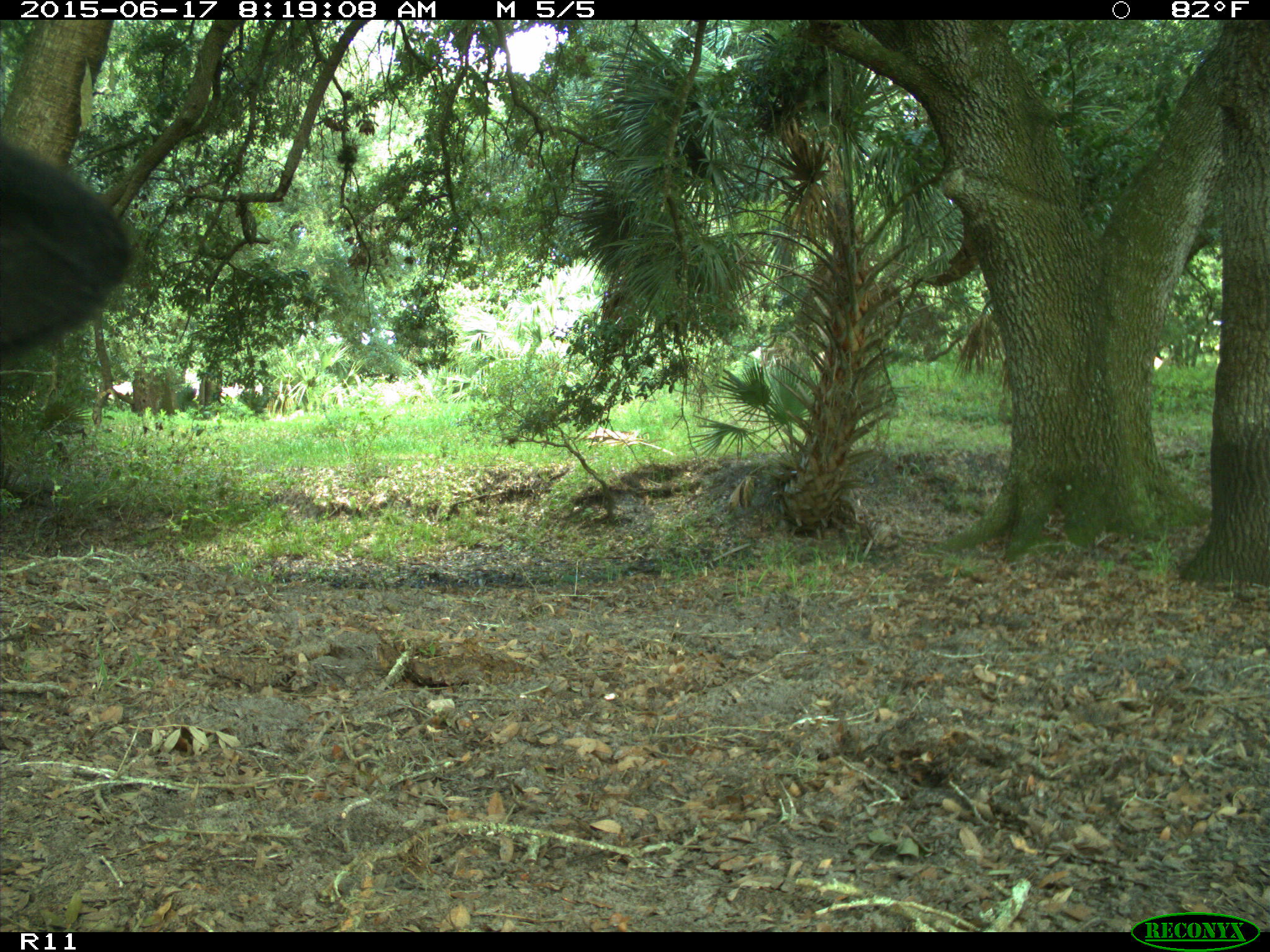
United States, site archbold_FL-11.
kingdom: Animalia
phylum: Chordata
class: Mammalia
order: Artiodactyla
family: Bovidae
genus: Bos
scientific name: Bos taurus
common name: domestic cow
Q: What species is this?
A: Bos taurus (domestic cow).